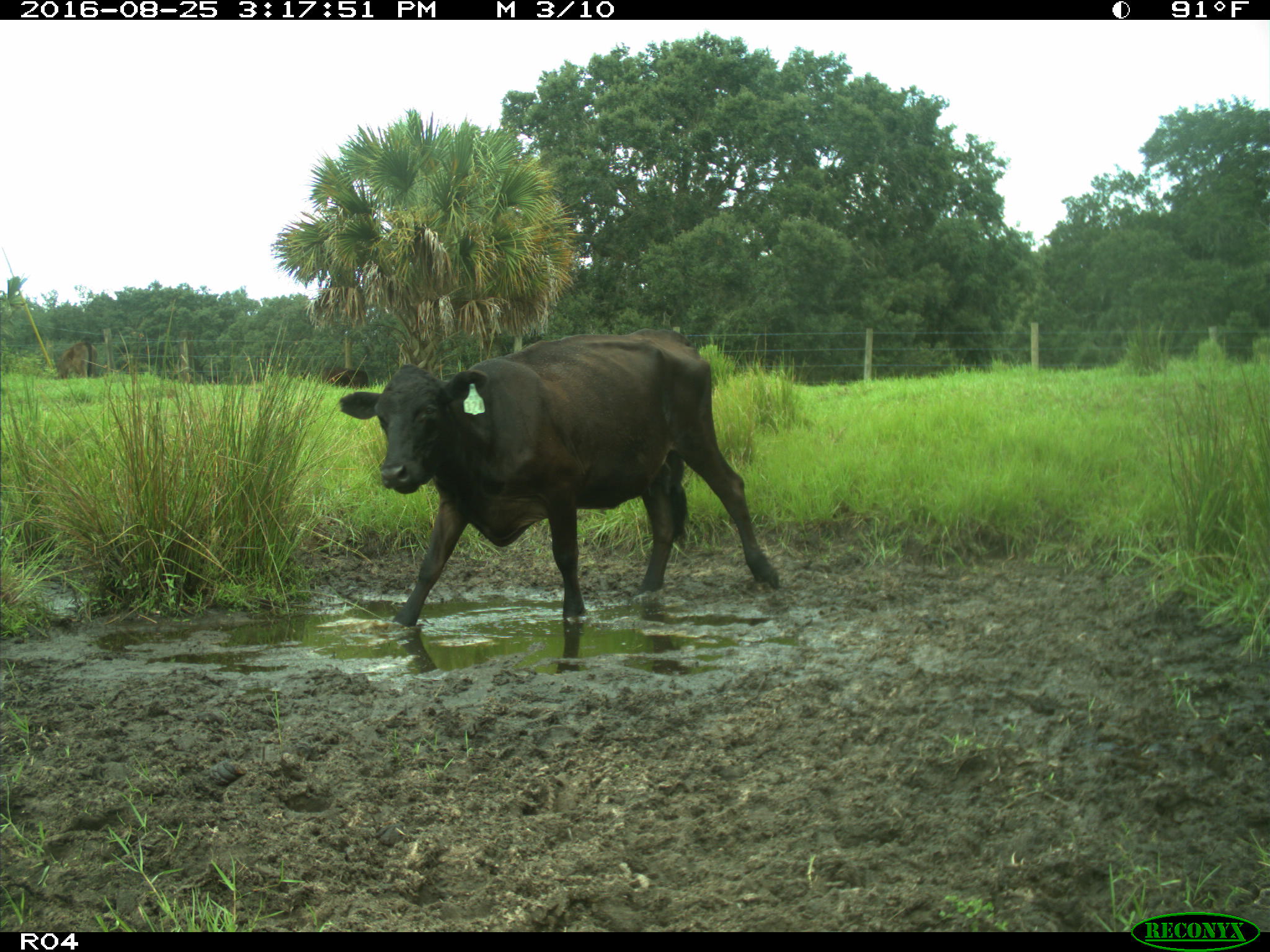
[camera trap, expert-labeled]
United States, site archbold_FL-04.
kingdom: Animalia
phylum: Chordata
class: Mammalia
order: Artiodactyla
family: Bovidae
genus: Bos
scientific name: Bos taurus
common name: domestic cow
Bos taurus (domestic cow).